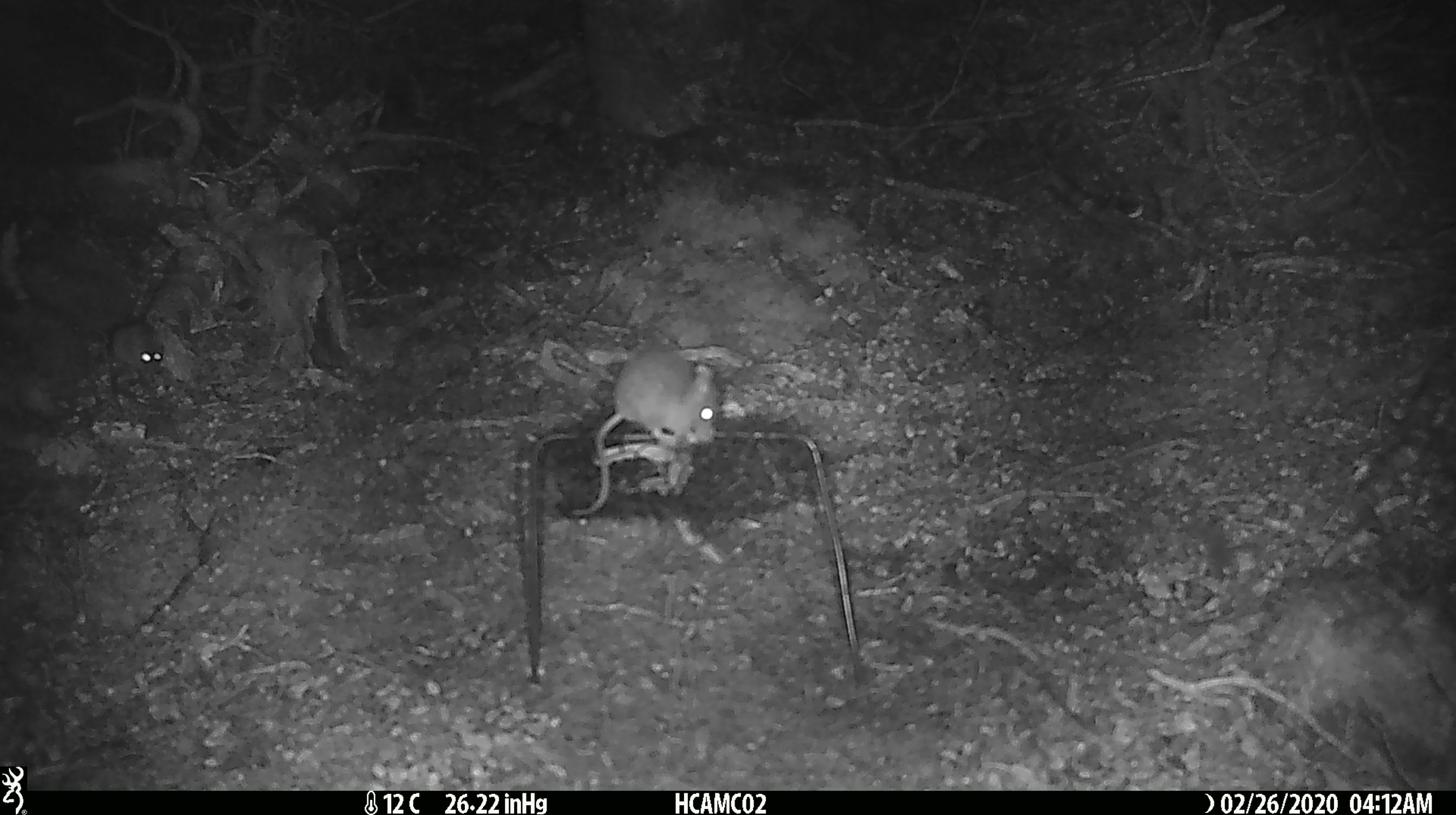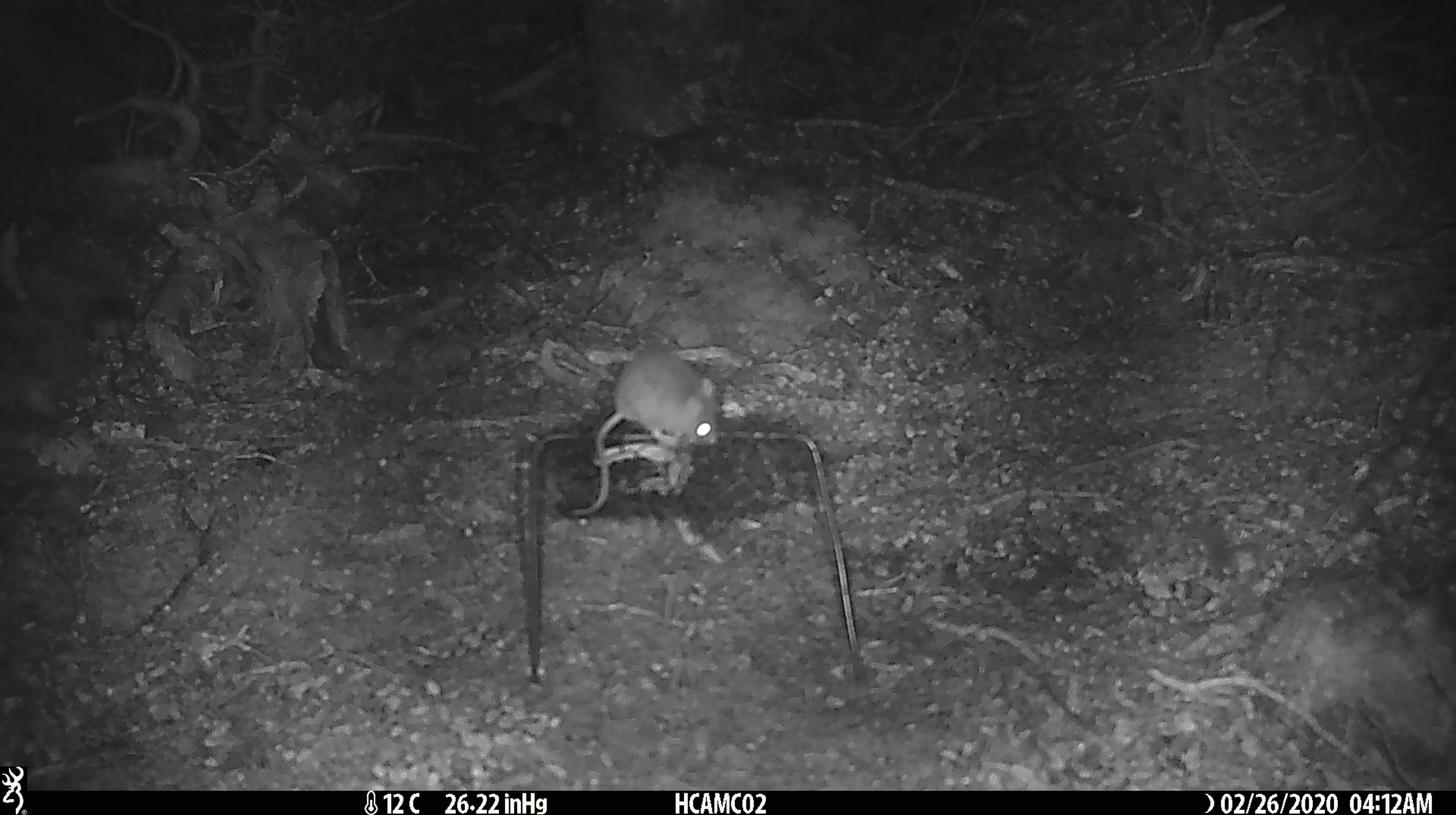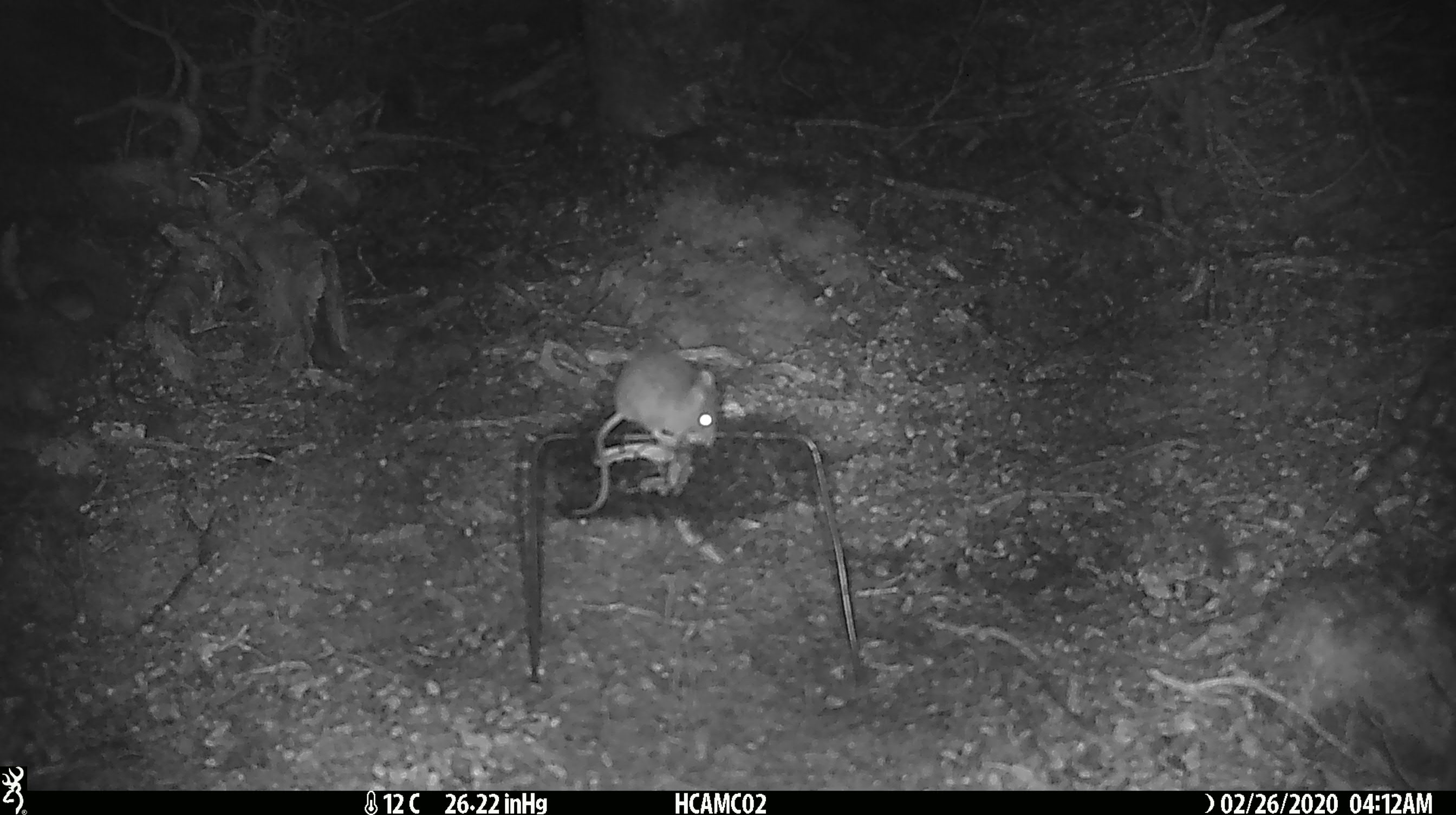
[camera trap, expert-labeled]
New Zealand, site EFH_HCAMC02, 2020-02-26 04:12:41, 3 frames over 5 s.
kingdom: Animalia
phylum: Chordata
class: Mammalia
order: Rodentia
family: Muridae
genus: Mus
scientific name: Mus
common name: mouse